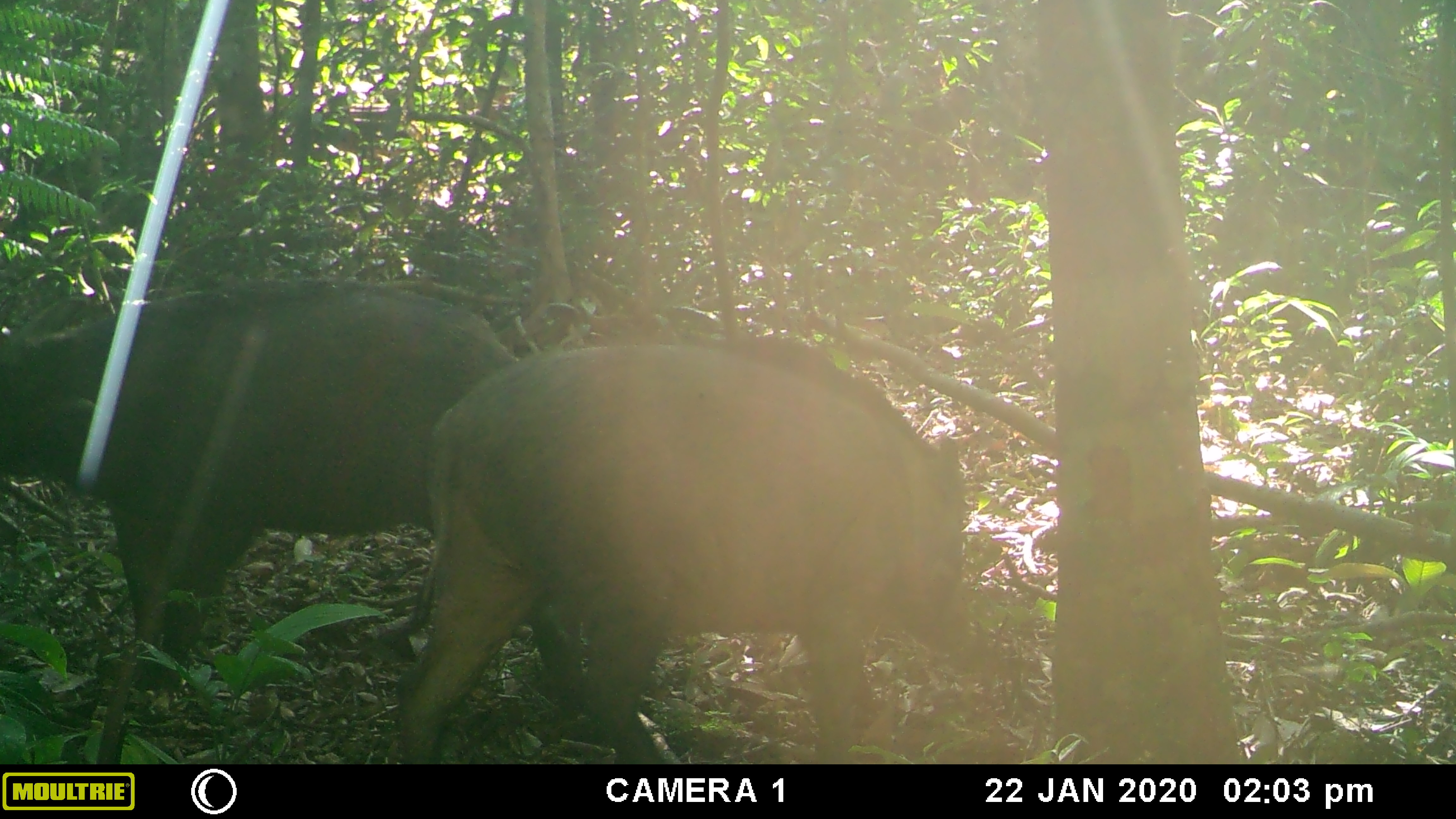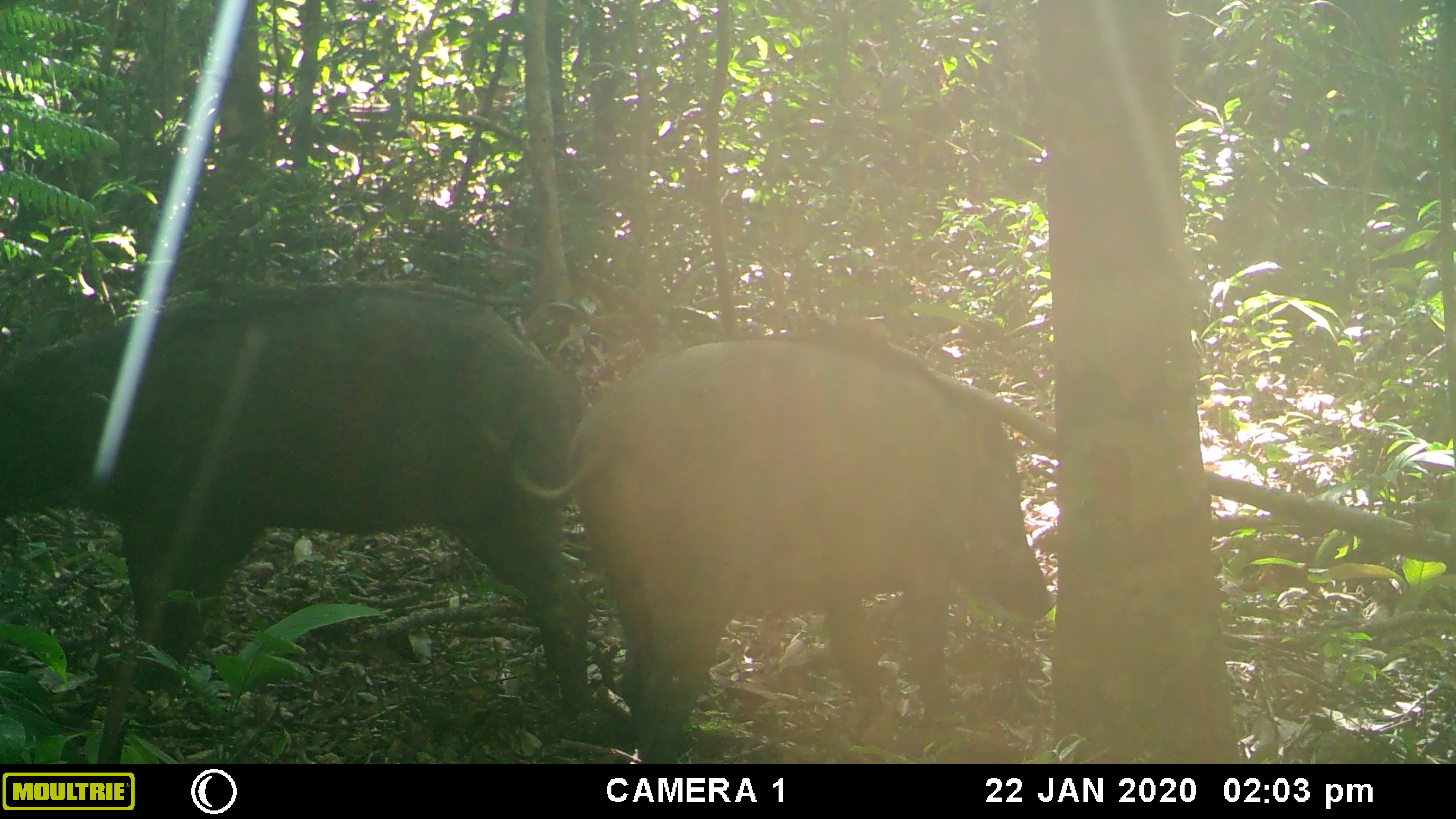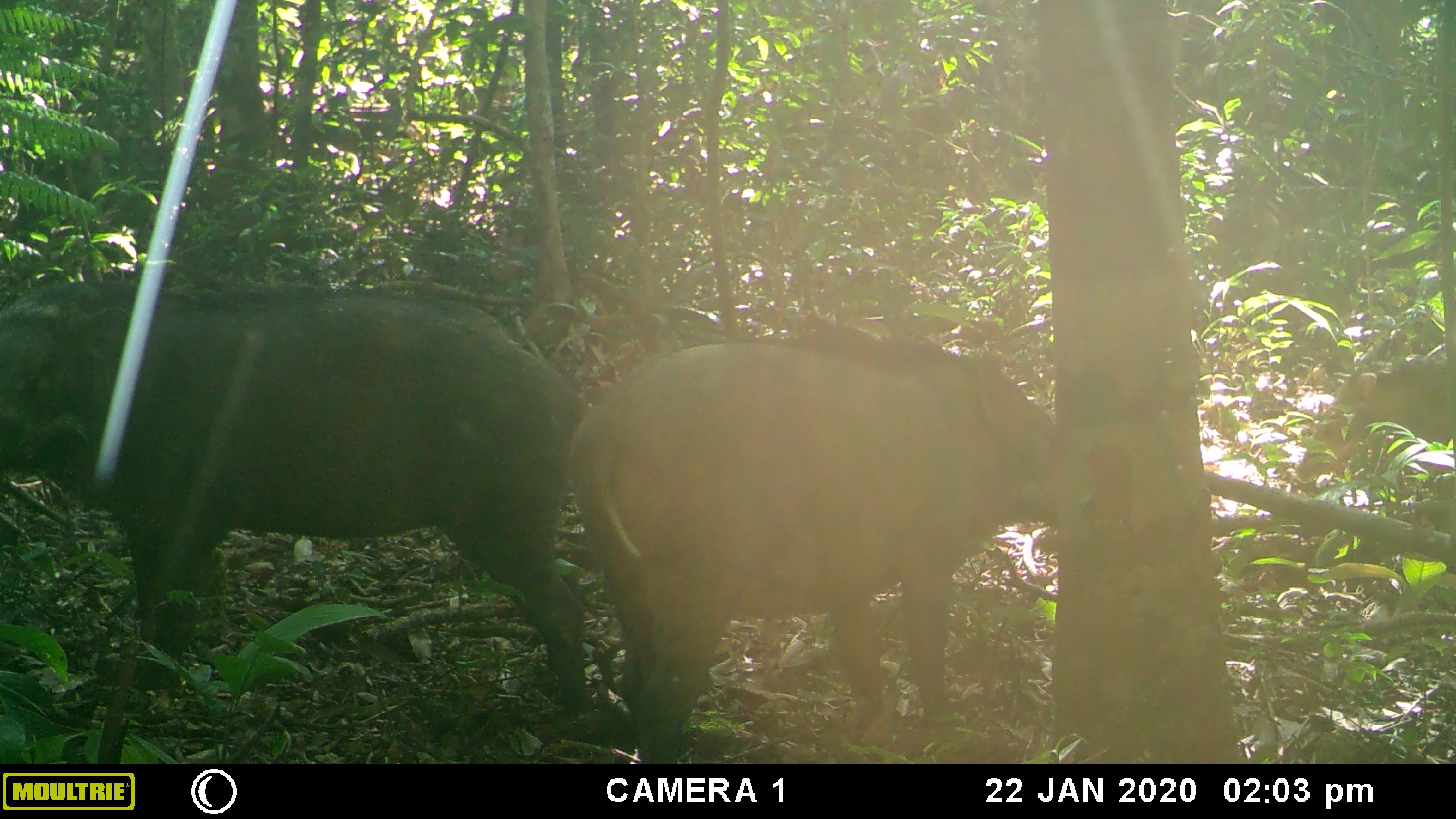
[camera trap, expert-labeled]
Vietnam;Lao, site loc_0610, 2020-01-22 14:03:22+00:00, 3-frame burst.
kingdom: Animalia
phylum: Chordata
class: Mammalia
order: Artiodactyla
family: Suidae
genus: Sus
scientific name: Sus scrofa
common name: eurasian wild pig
Eurasian wild pig (Sus scrofa). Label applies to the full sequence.